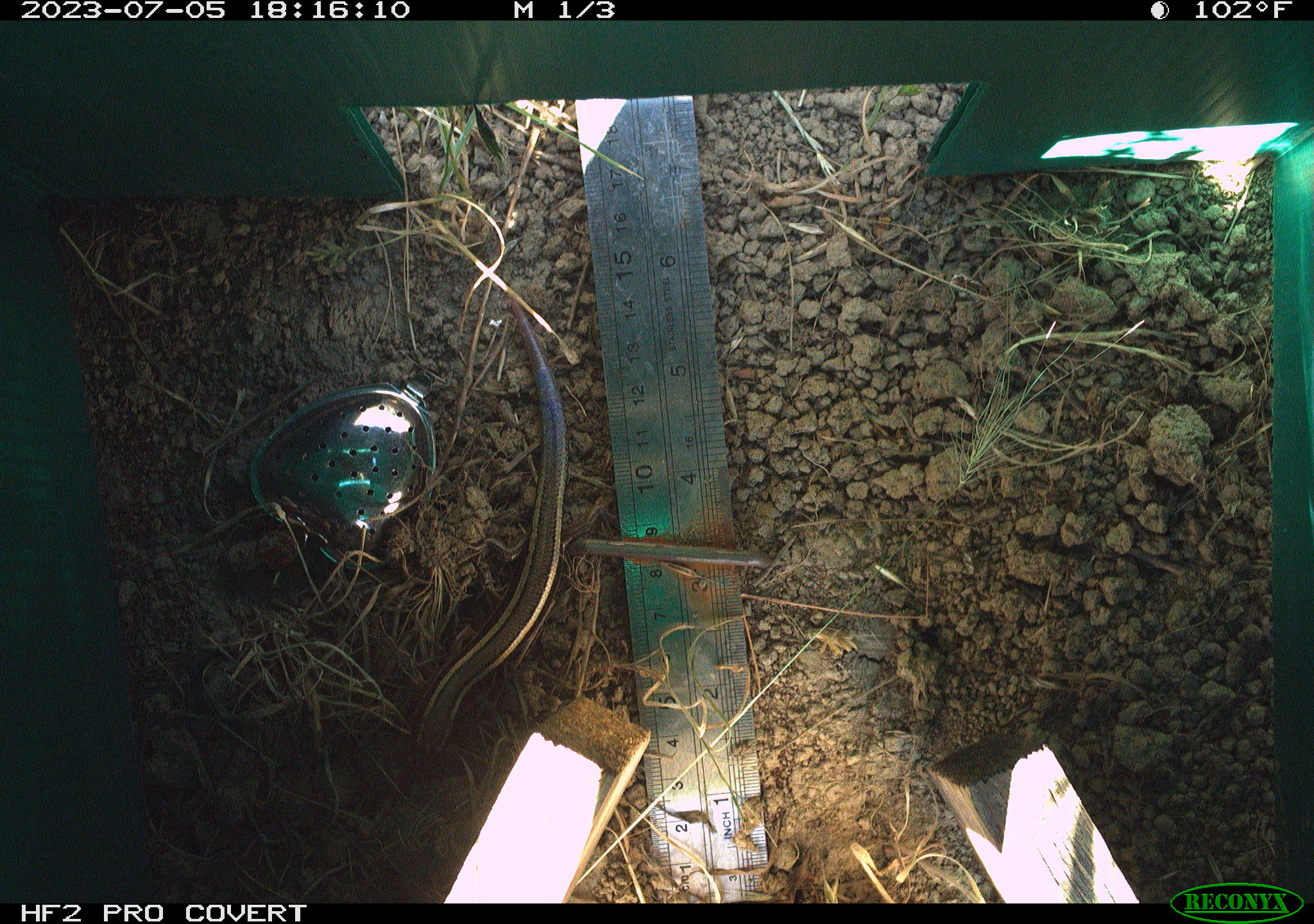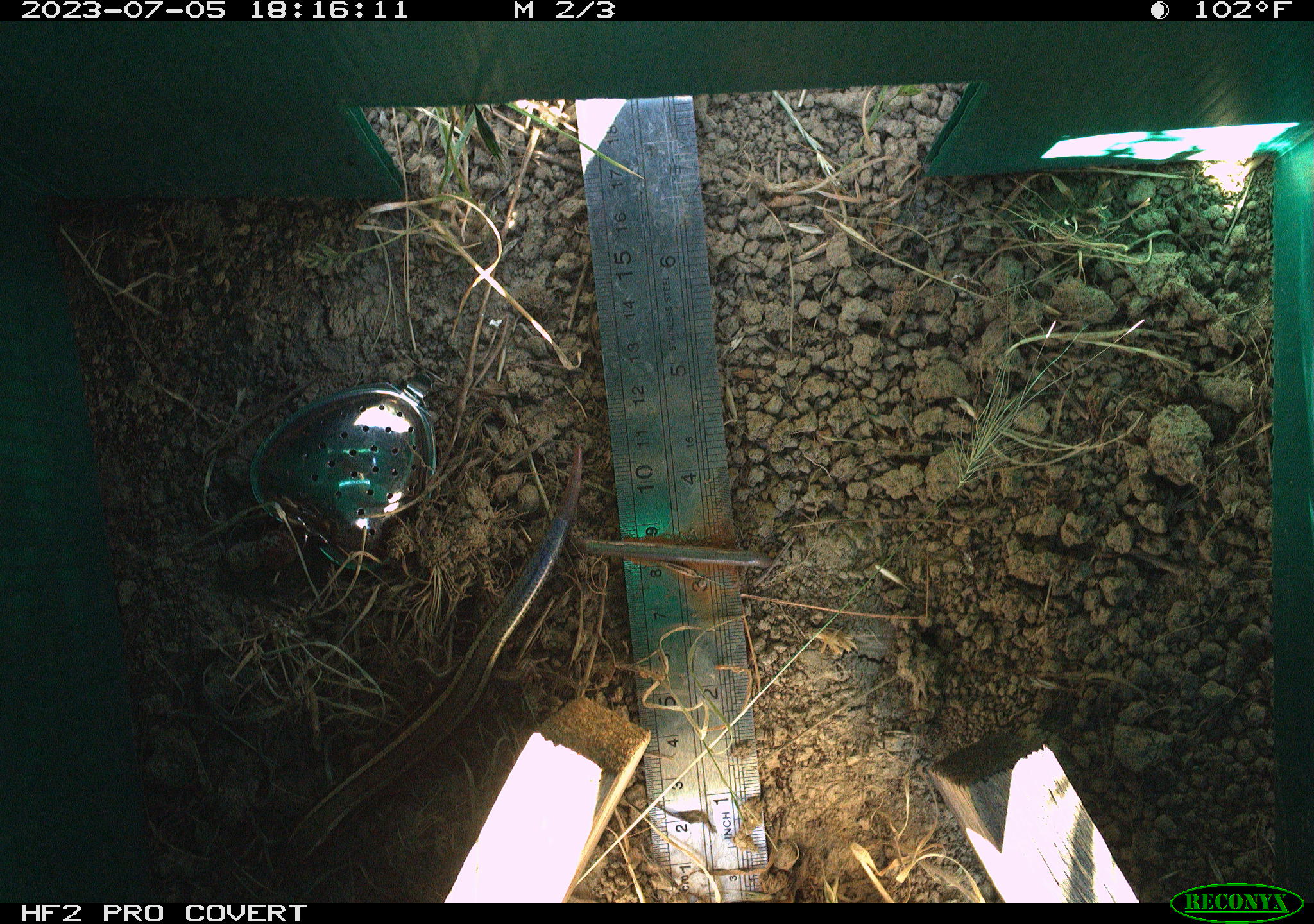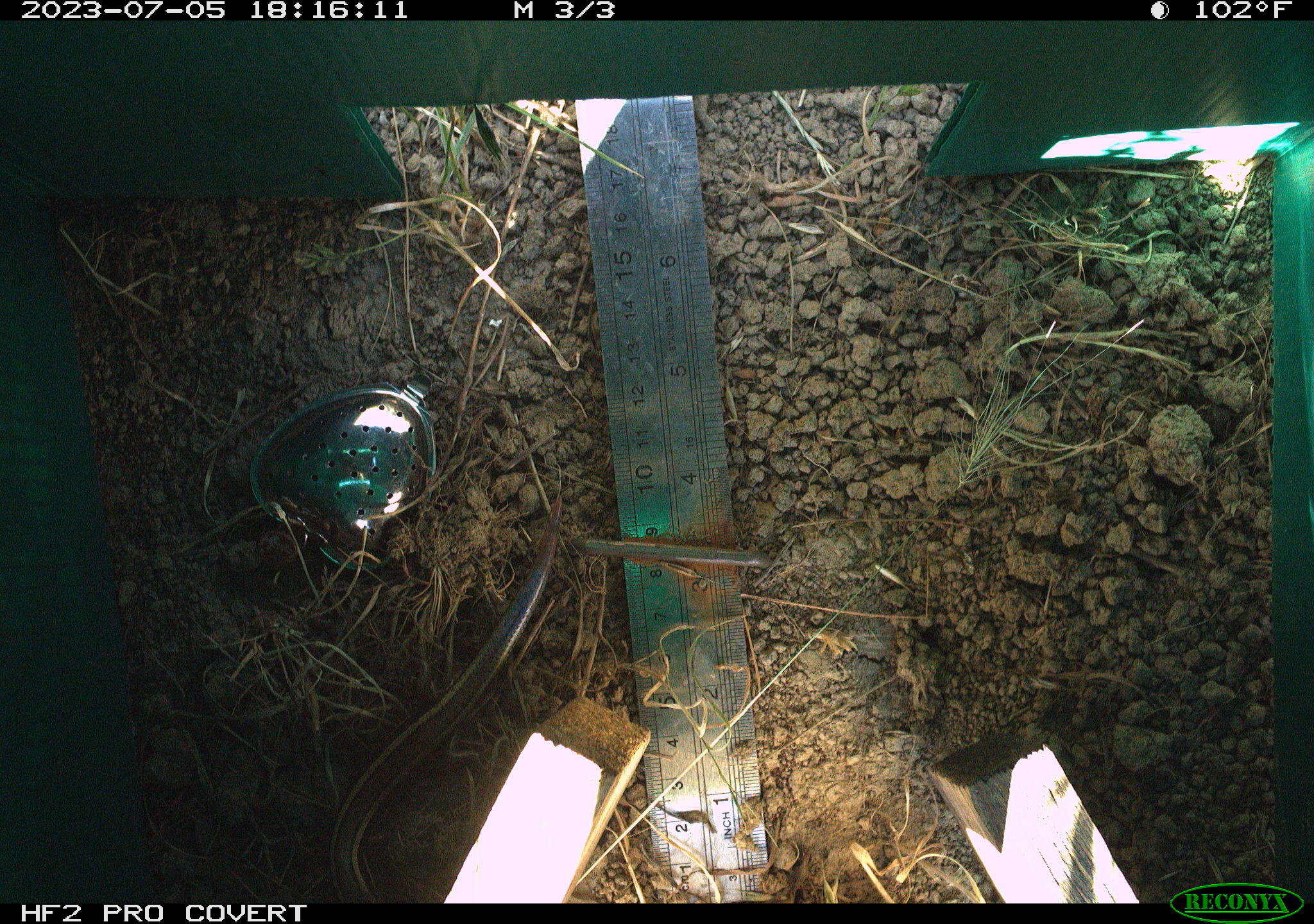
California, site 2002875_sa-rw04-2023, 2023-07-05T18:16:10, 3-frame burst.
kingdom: Animalia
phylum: Chordata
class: Reptilia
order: Squamata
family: Scincidae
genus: Plestiodon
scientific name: Plestiodon skiltonianus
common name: western skink